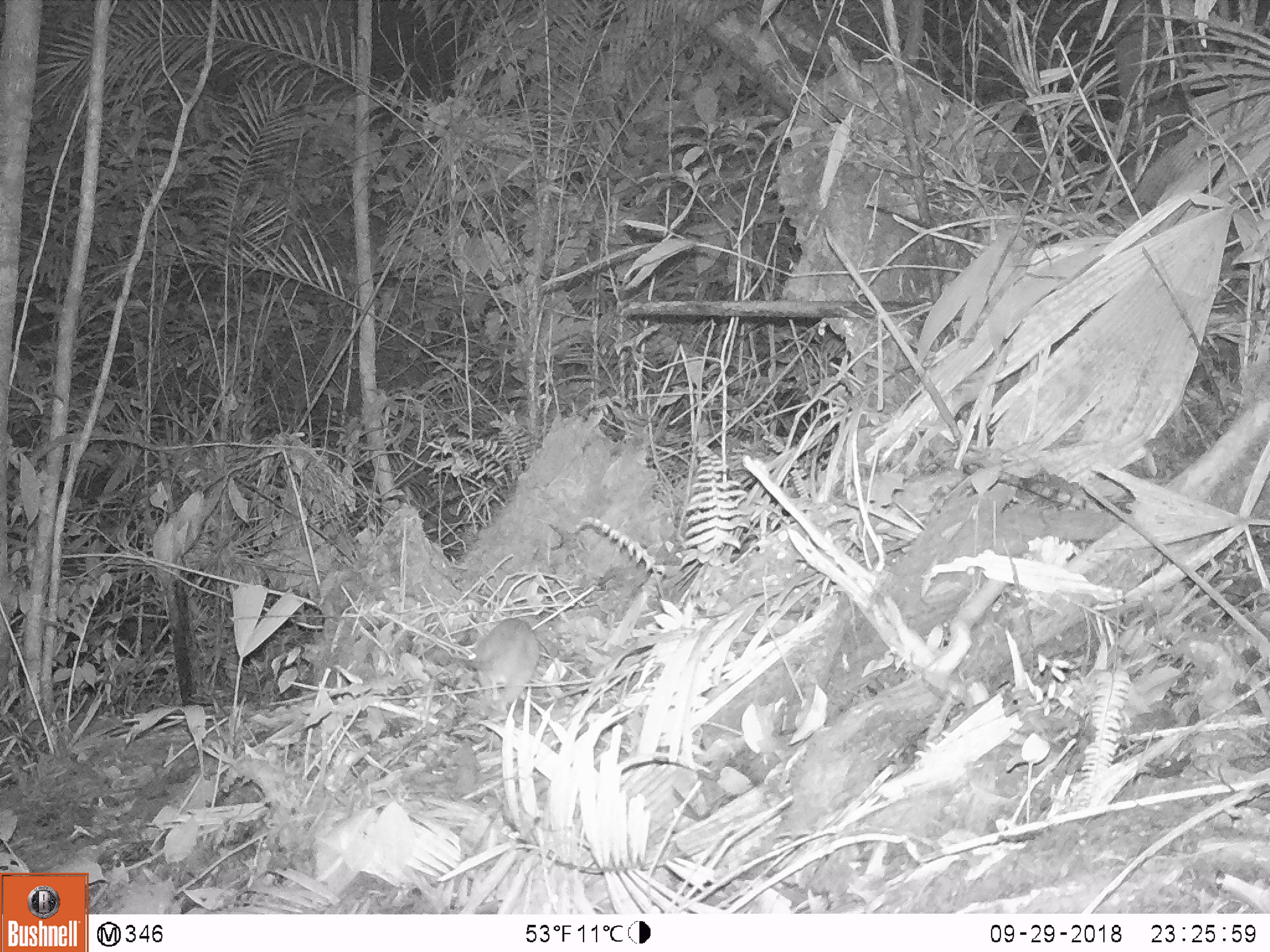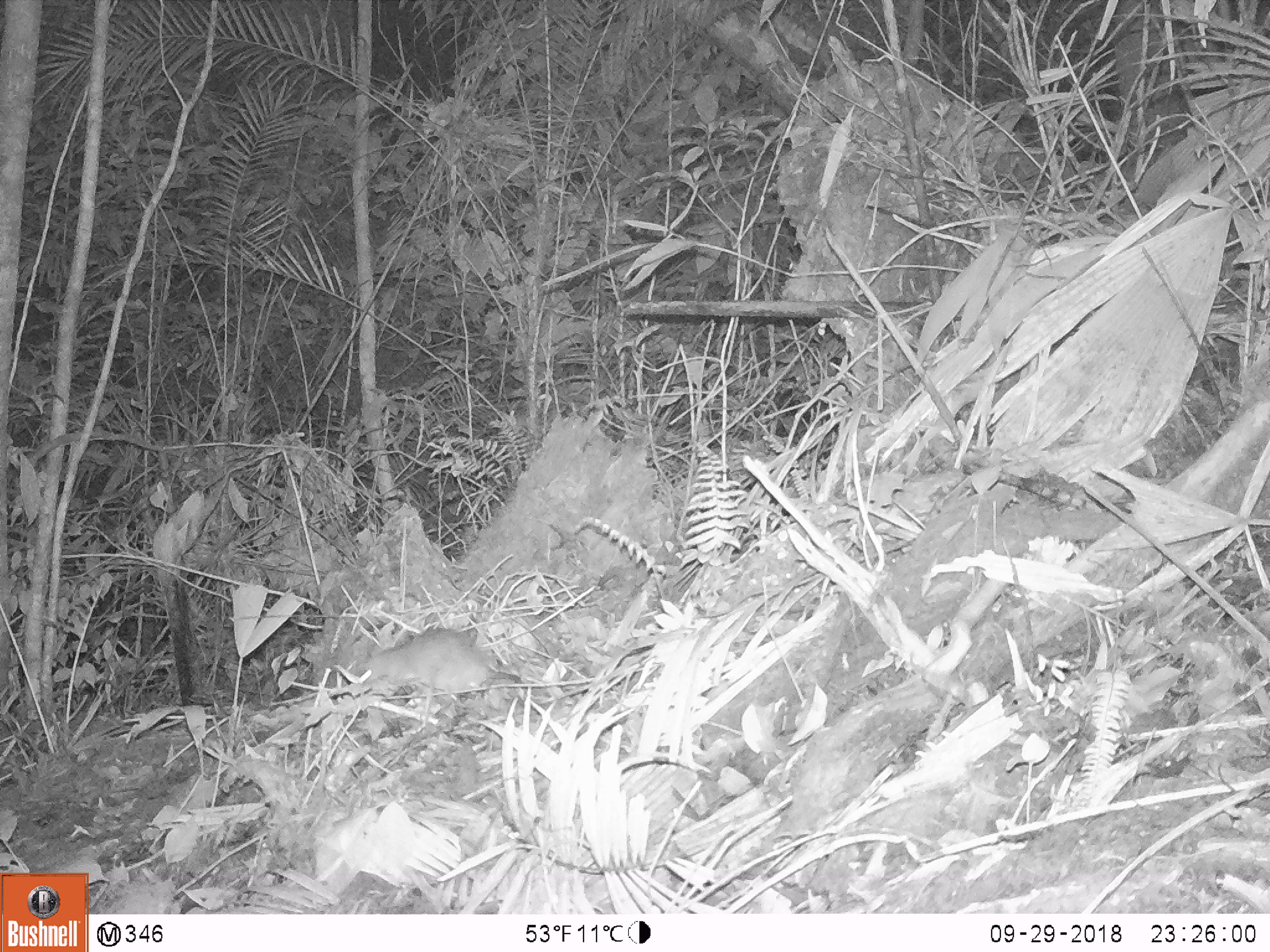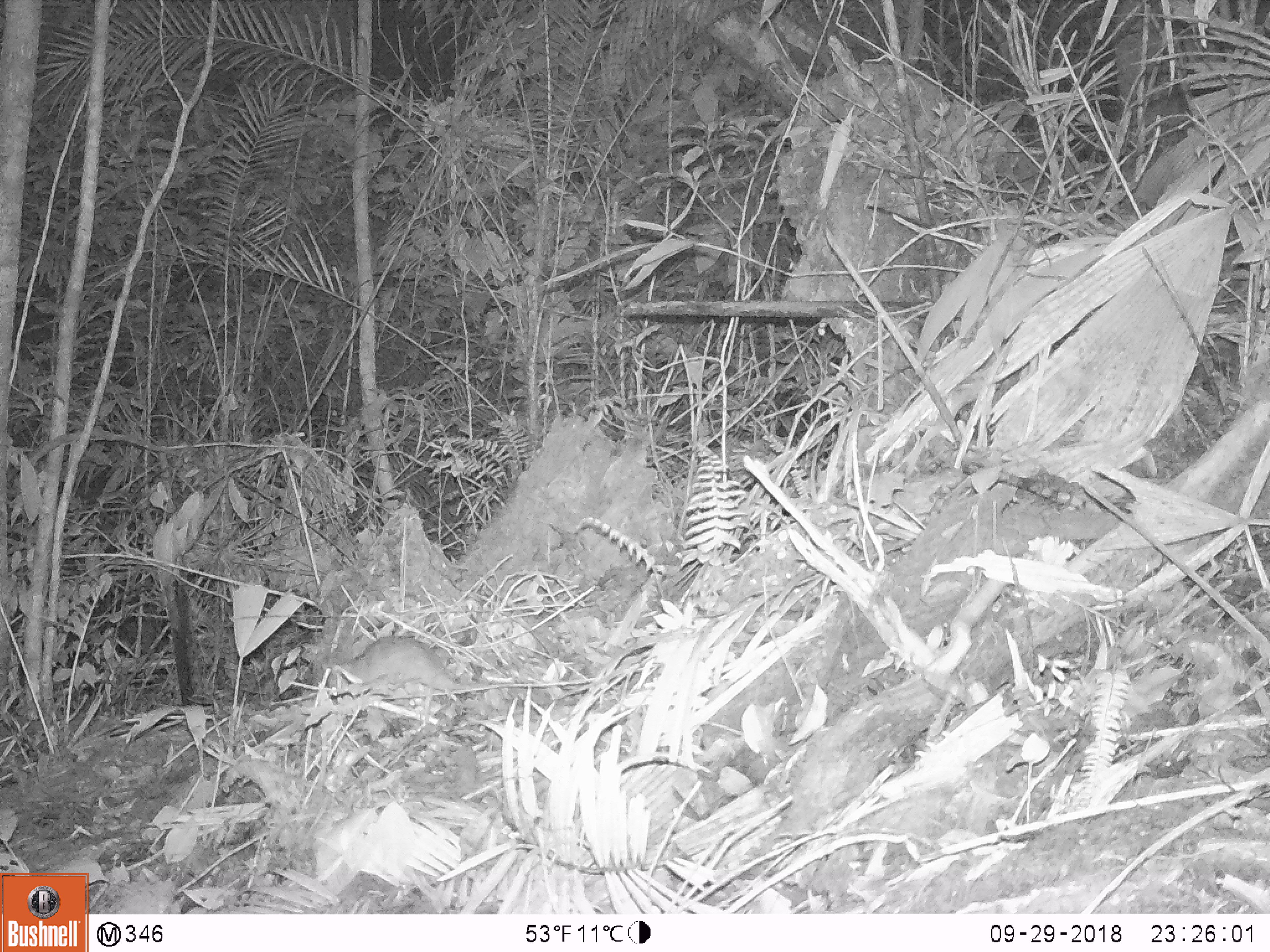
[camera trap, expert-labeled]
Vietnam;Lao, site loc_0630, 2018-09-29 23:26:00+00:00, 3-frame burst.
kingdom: Animalia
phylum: Chordata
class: Mammalia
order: Rodentia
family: Muridae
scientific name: Muridae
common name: old-world mice and rats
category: unidentified murid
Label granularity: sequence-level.